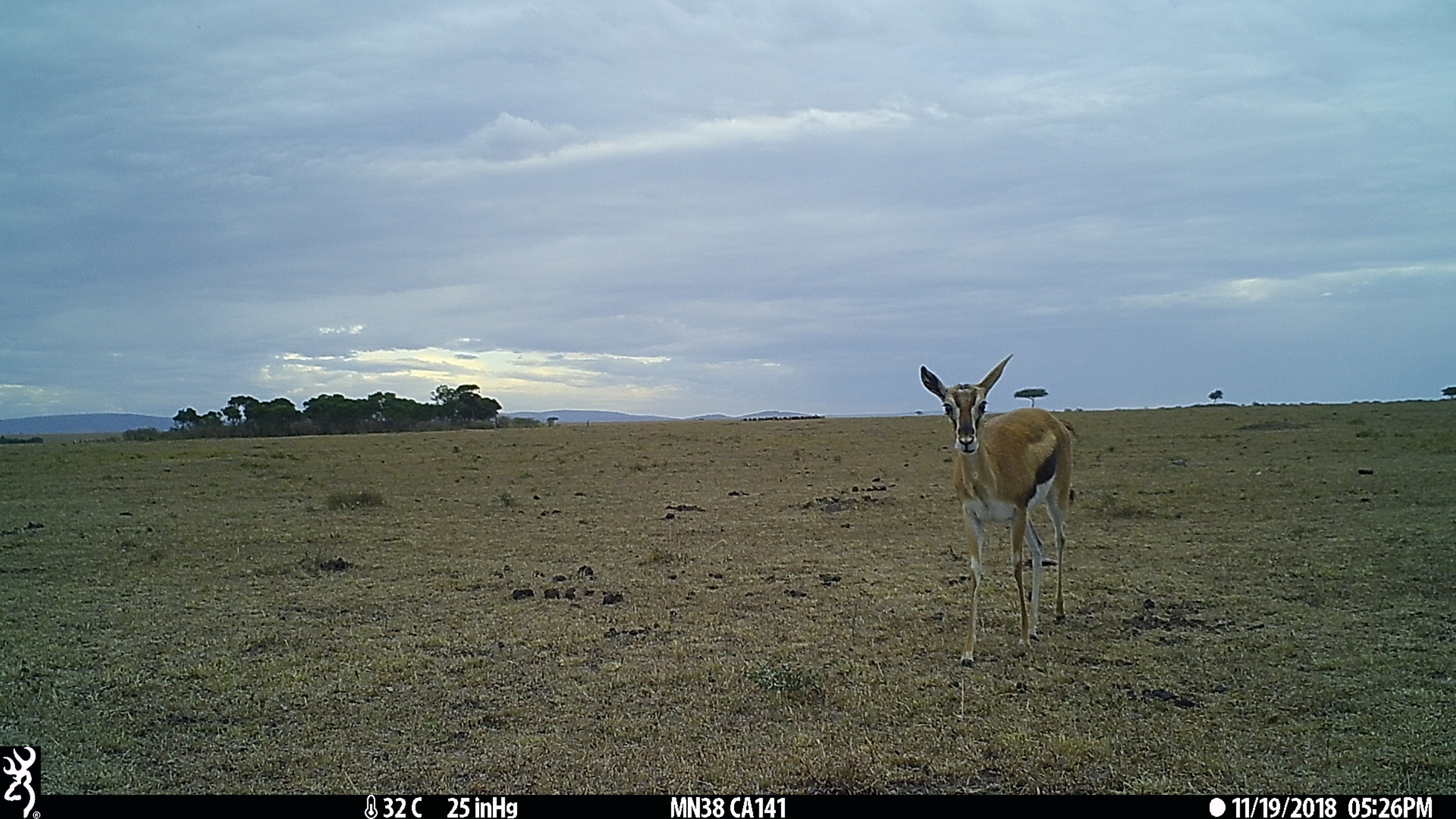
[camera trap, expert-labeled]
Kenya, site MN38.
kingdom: Animalia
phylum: Chordata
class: Mammalia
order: Artiodactyla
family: Bovidae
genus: Eudorcas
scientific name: Eudorcas thomsonii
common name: thomon's gazelle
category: gazelle thomsons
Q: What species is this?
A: Gazelle thomsons (thomon's gazelle) (Eudorcas thomsonii).